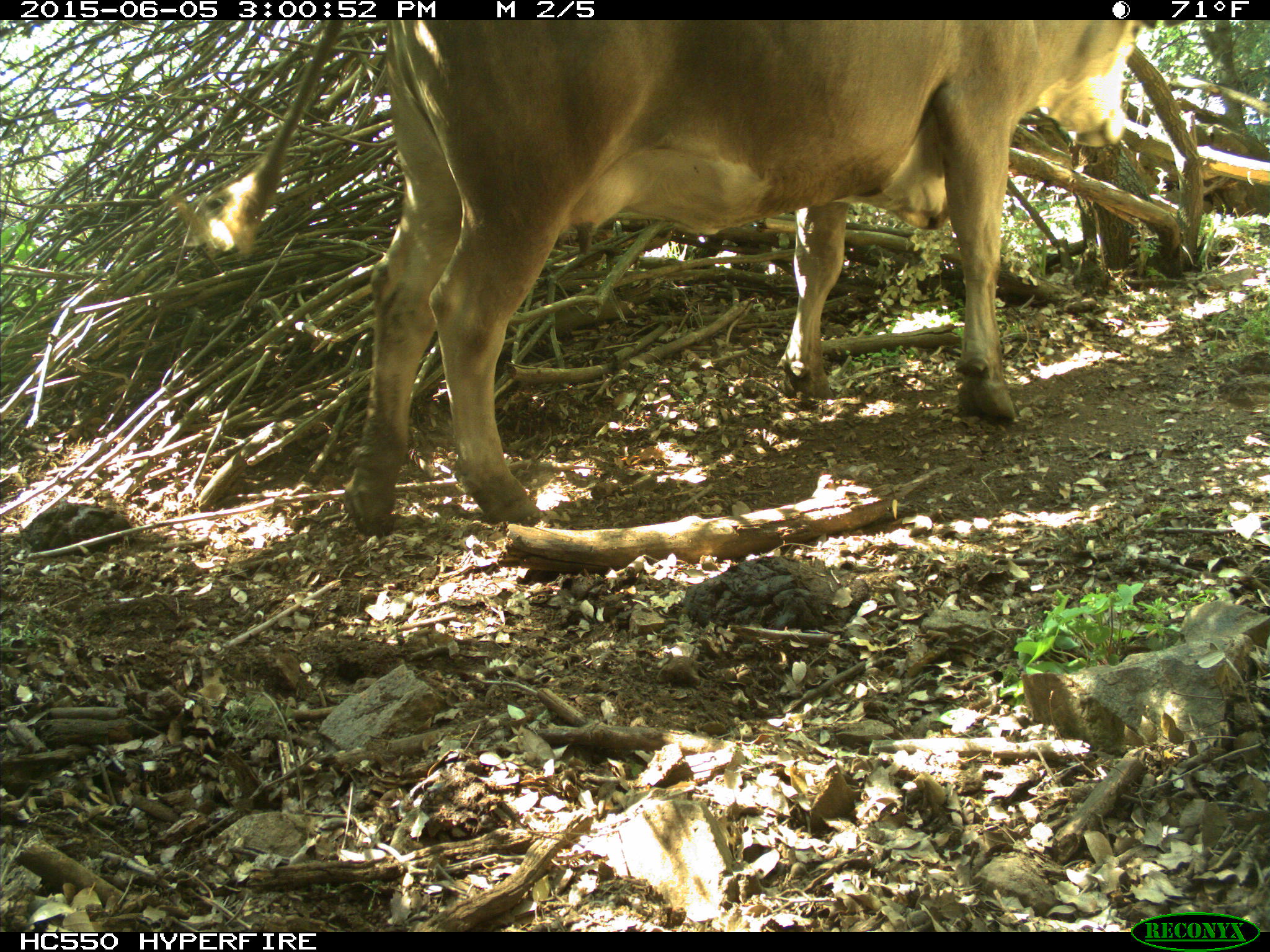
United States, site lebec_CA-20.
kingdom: Animalia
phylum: Chordata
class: Mammalia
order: Artiodactyla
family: Bovidae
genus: Bos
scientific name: Bos taurus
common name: domestic cow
Bos taurus (domestic cow).